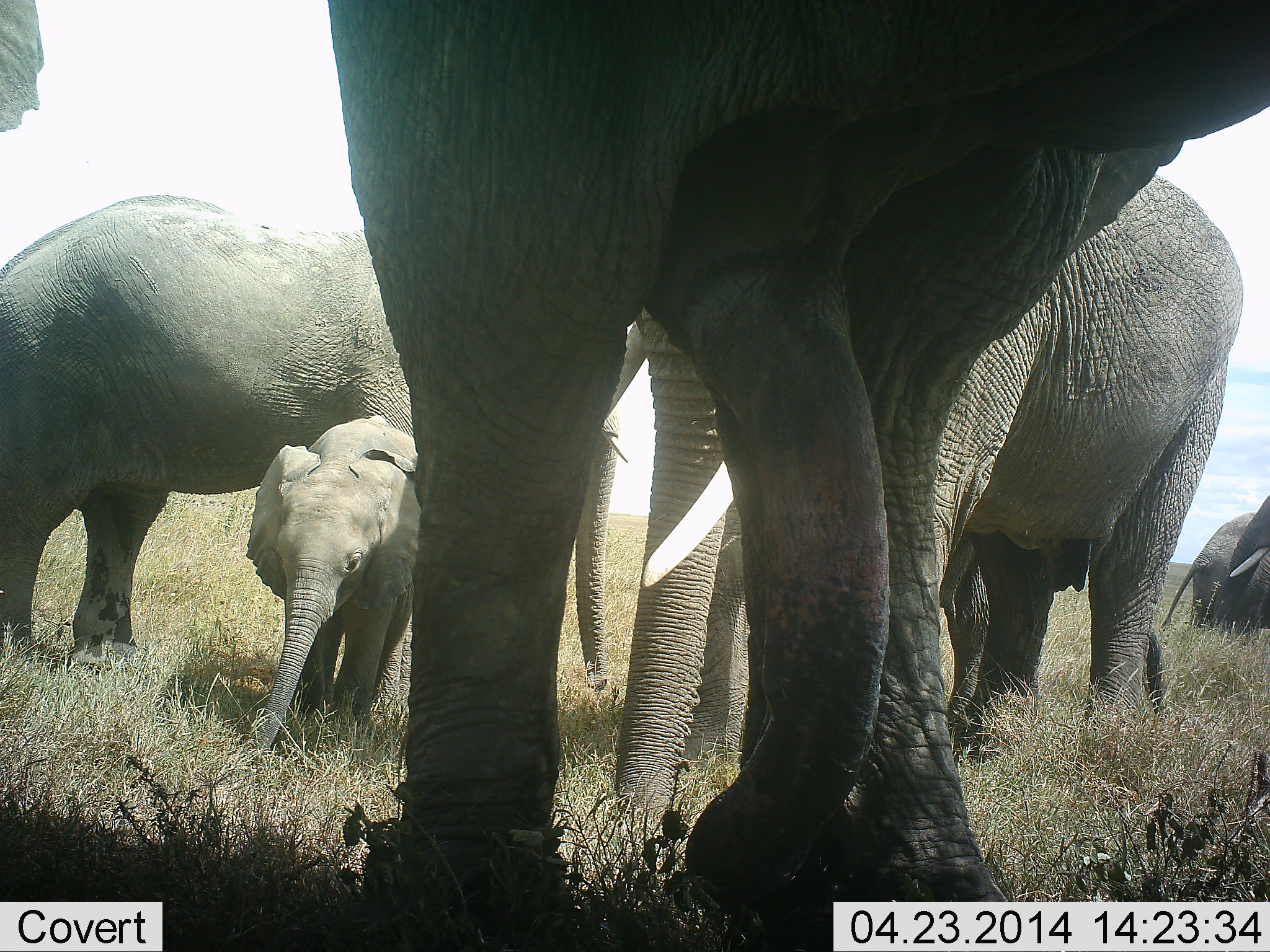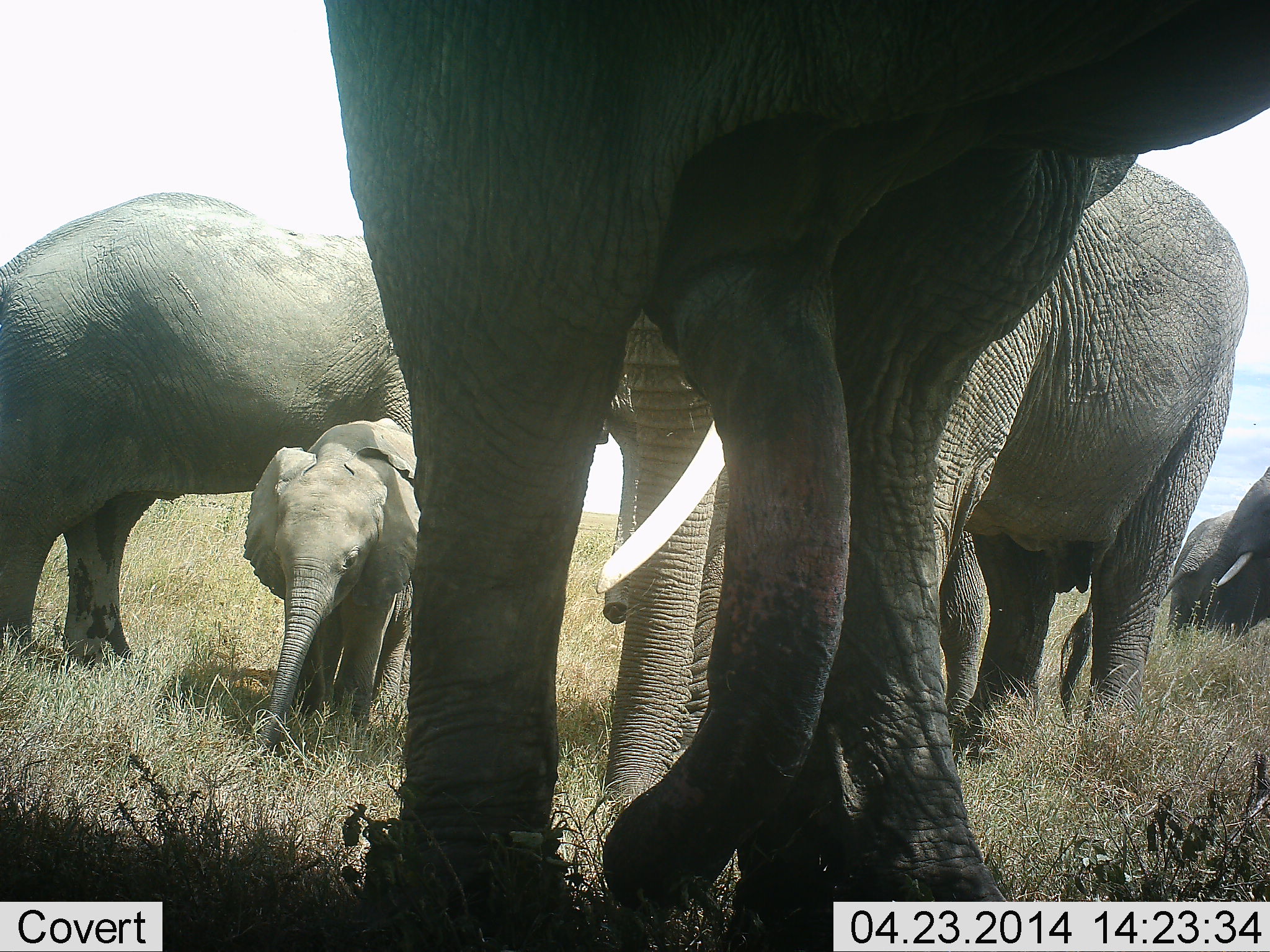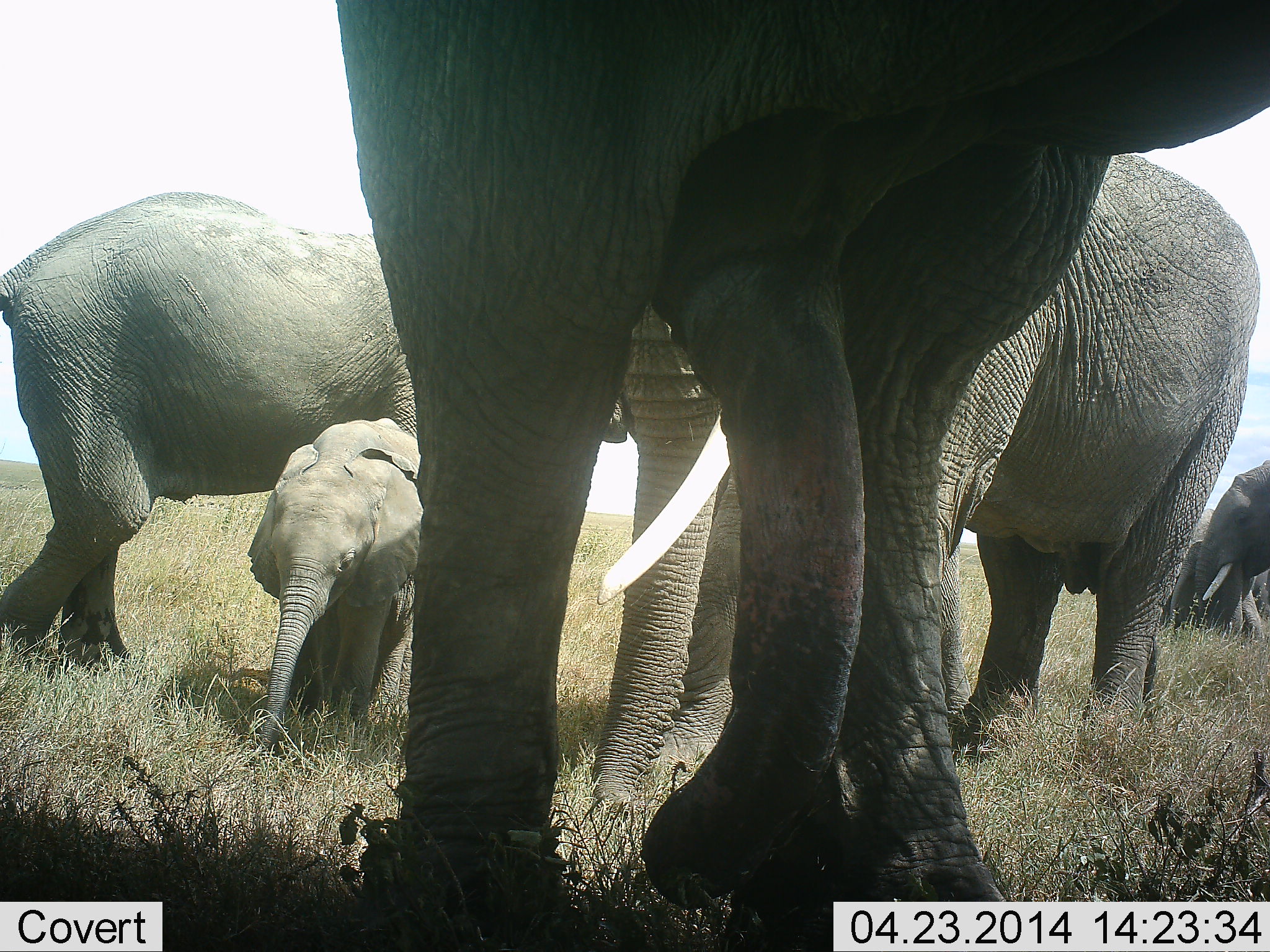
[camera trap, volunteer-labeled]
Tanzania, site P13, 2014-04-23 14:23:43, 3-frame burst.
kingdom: Animalia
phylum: Chordata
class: Mammalia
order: Proboscidea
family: Elephantidae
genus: Loxodonta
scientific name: Loxodonta africana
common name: african bush elephant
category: elephant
Elephant (african bush elephant) (Loxodonta africana), count 6. Behavior (volunteer vote fractions): standing 80%, resting 0%, moving 30%, interacting 0%. Young present (vote fraction): 100%. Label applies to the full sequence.